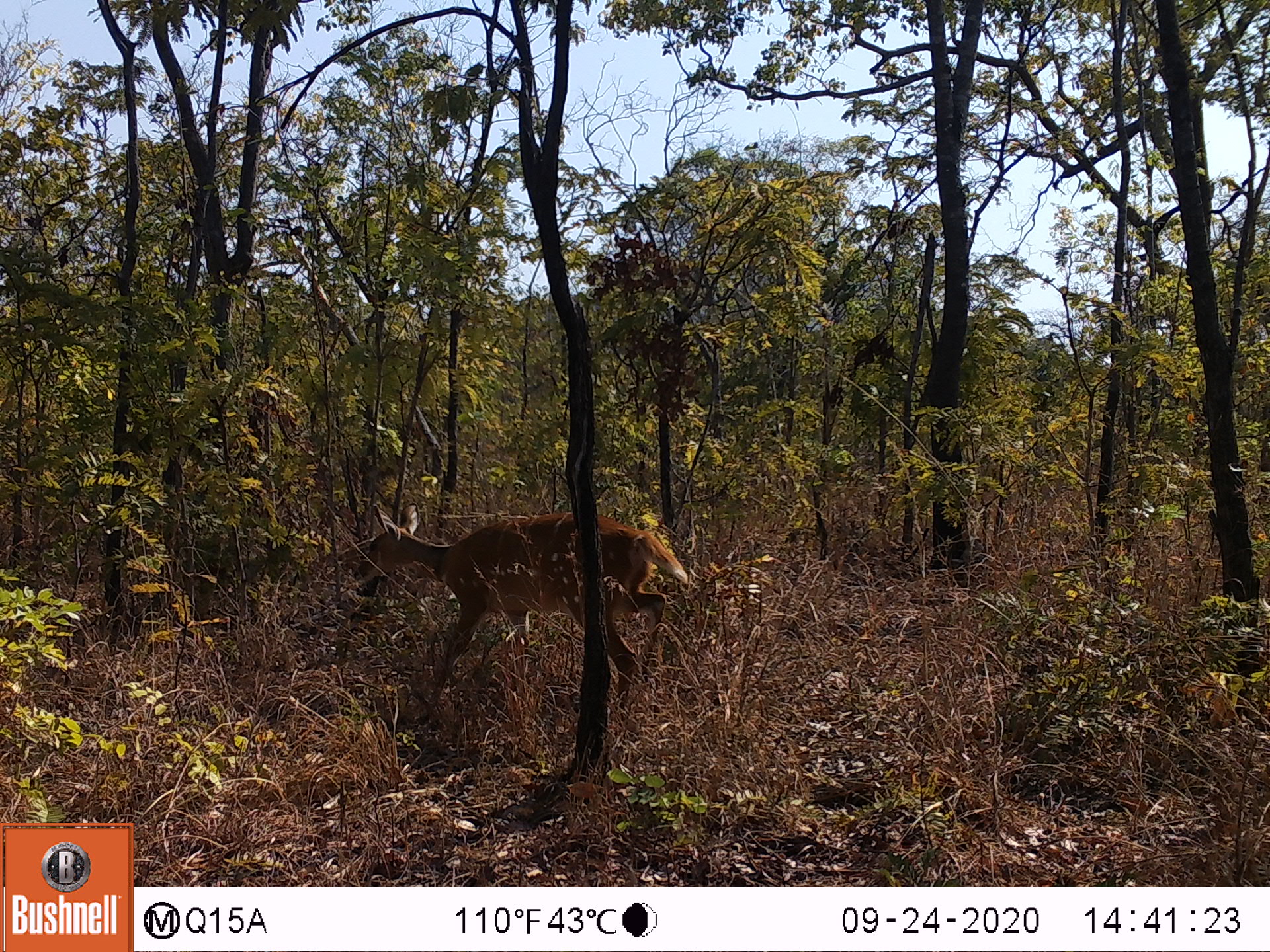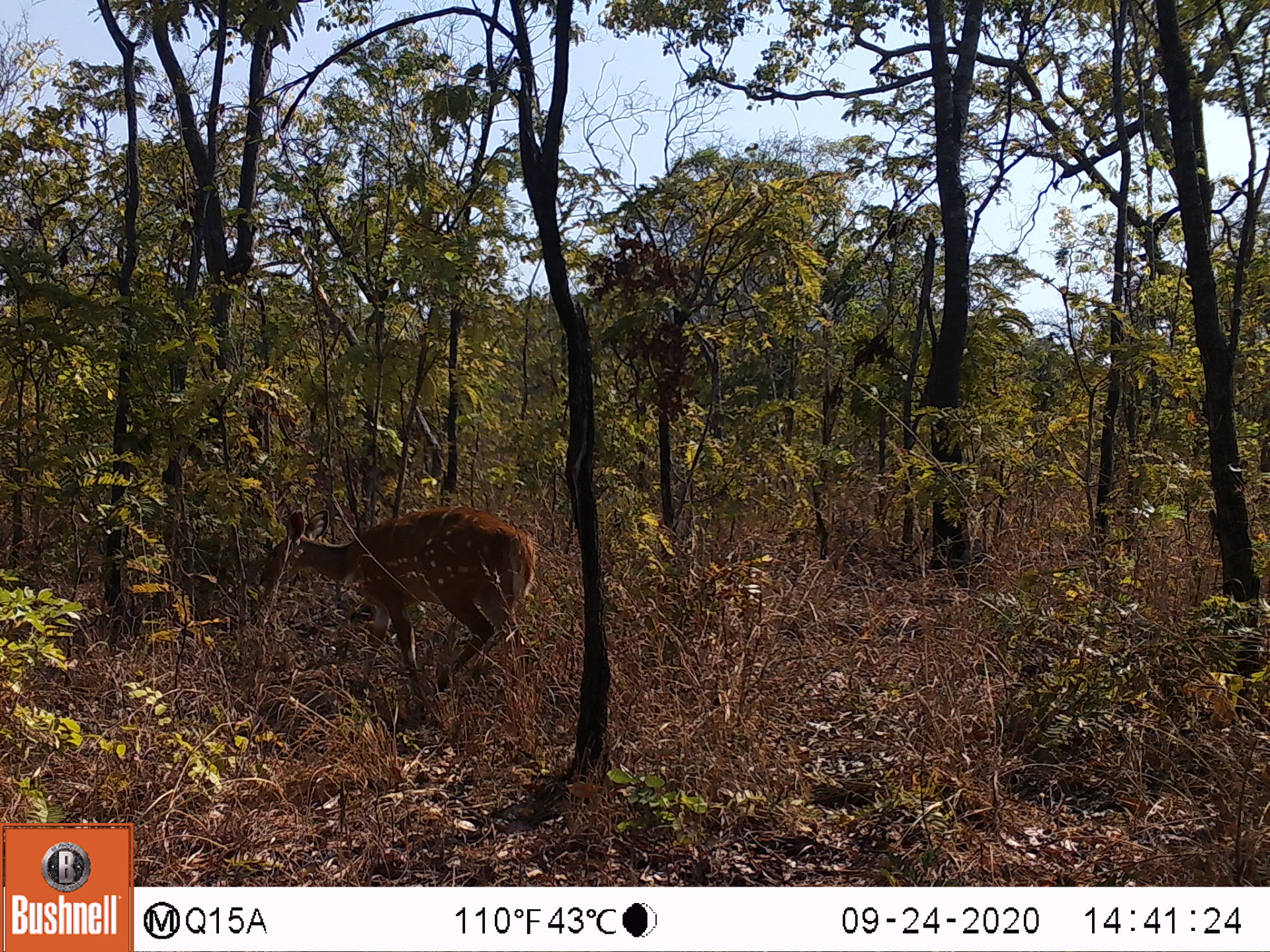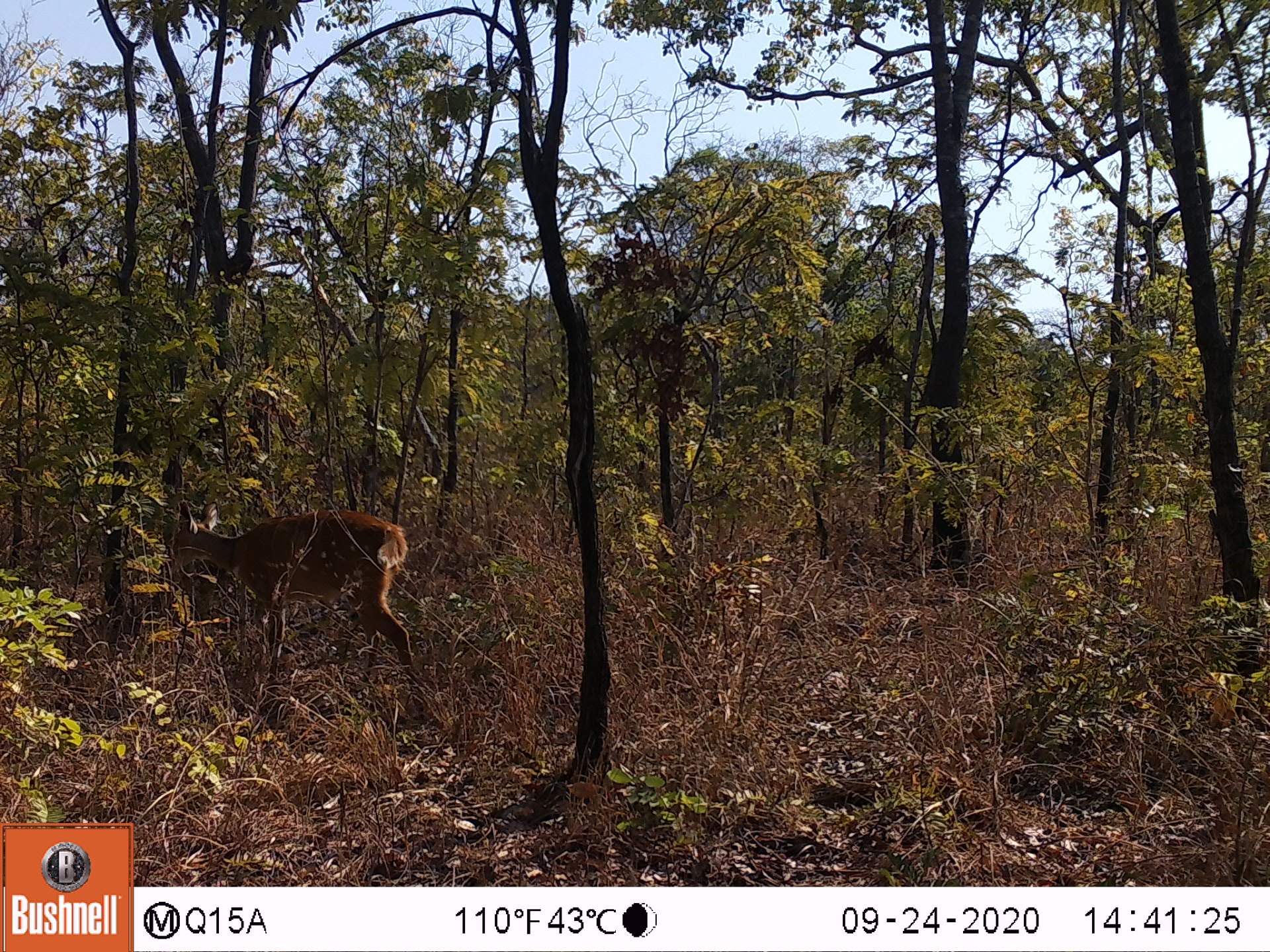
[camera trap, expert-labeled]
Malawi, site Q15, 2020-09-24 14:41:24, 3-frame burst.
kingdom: Animalia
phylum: Chordata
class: Mammalia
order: Artiodactyla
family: Bovidae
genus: Tragelaphus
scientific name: Tragelaphus sylvaticus sylvaticus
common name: cape bushbuck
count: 1